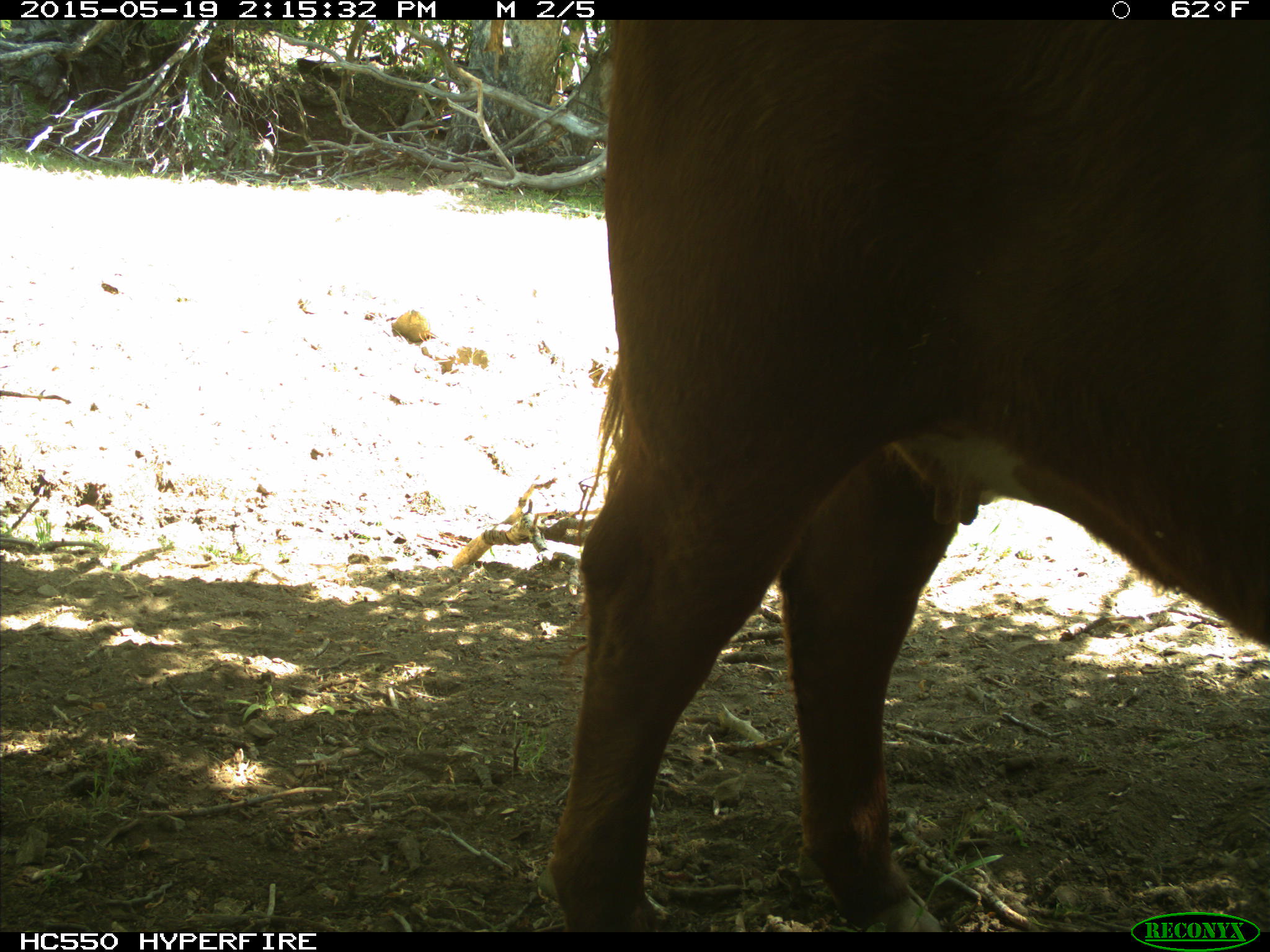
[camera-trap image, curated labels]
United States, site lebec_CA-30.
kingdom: Animalia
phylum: Chordata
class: Mammalia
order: Artiodactyla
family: Bovidae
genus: Bos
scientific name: Bos taurus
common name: domestic cow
Bos taurus (domestic cow).